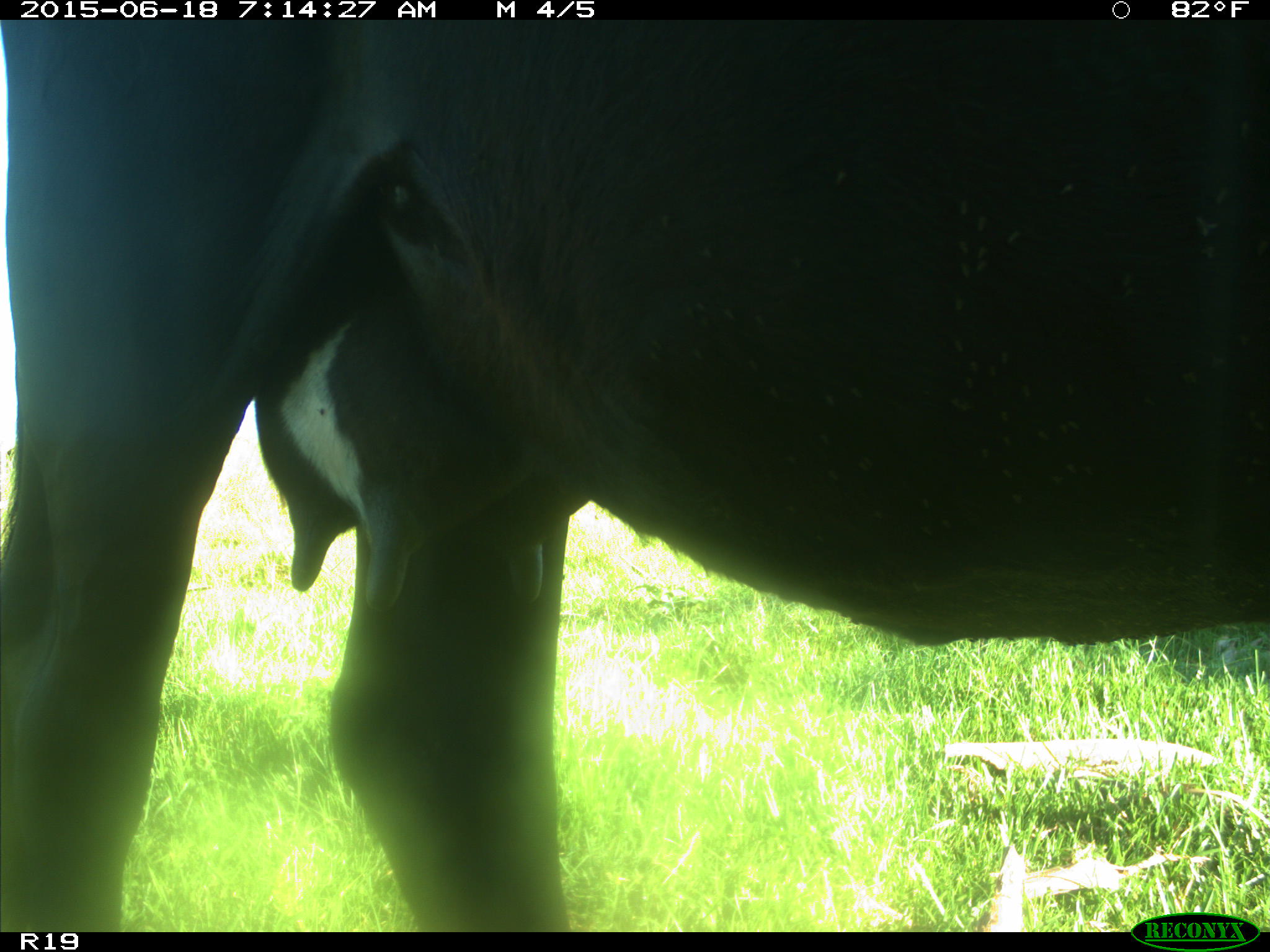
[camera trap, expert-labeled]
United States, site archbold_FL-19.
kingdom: Animalia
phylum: Chordata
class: Mammalia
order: Artiodactyla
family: Bovidae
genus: Bos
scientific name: Bos taurus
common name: domestic cow